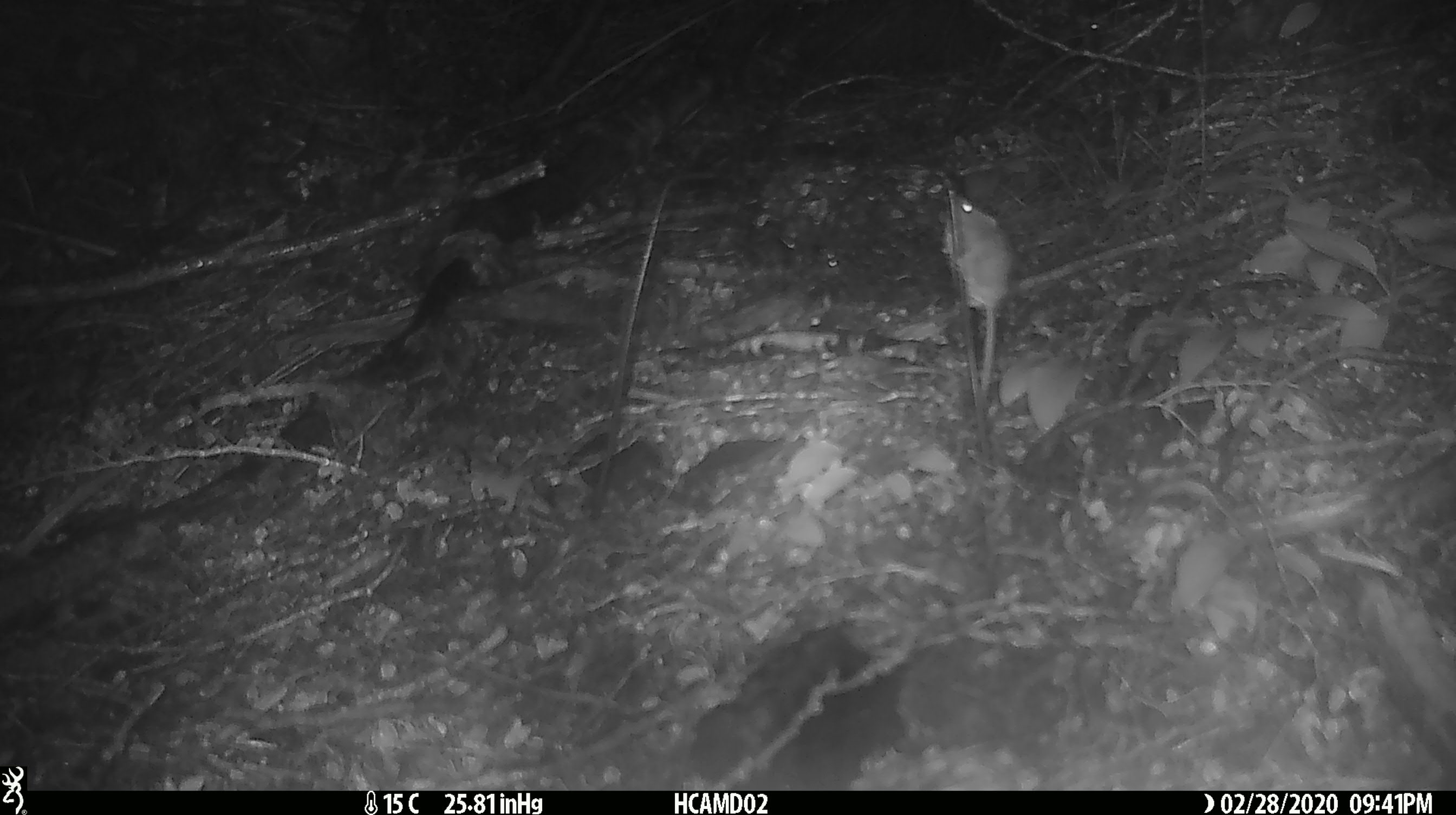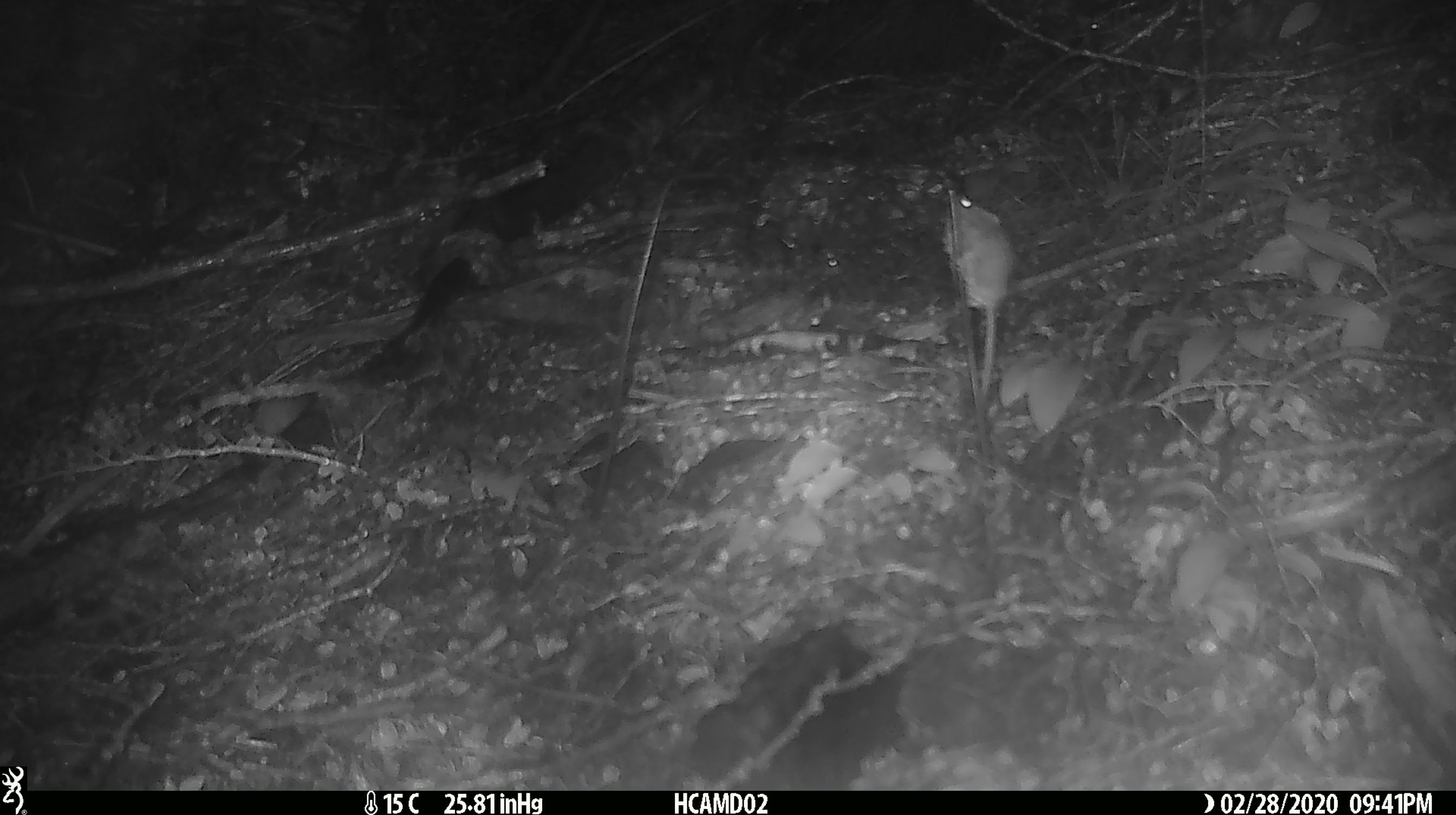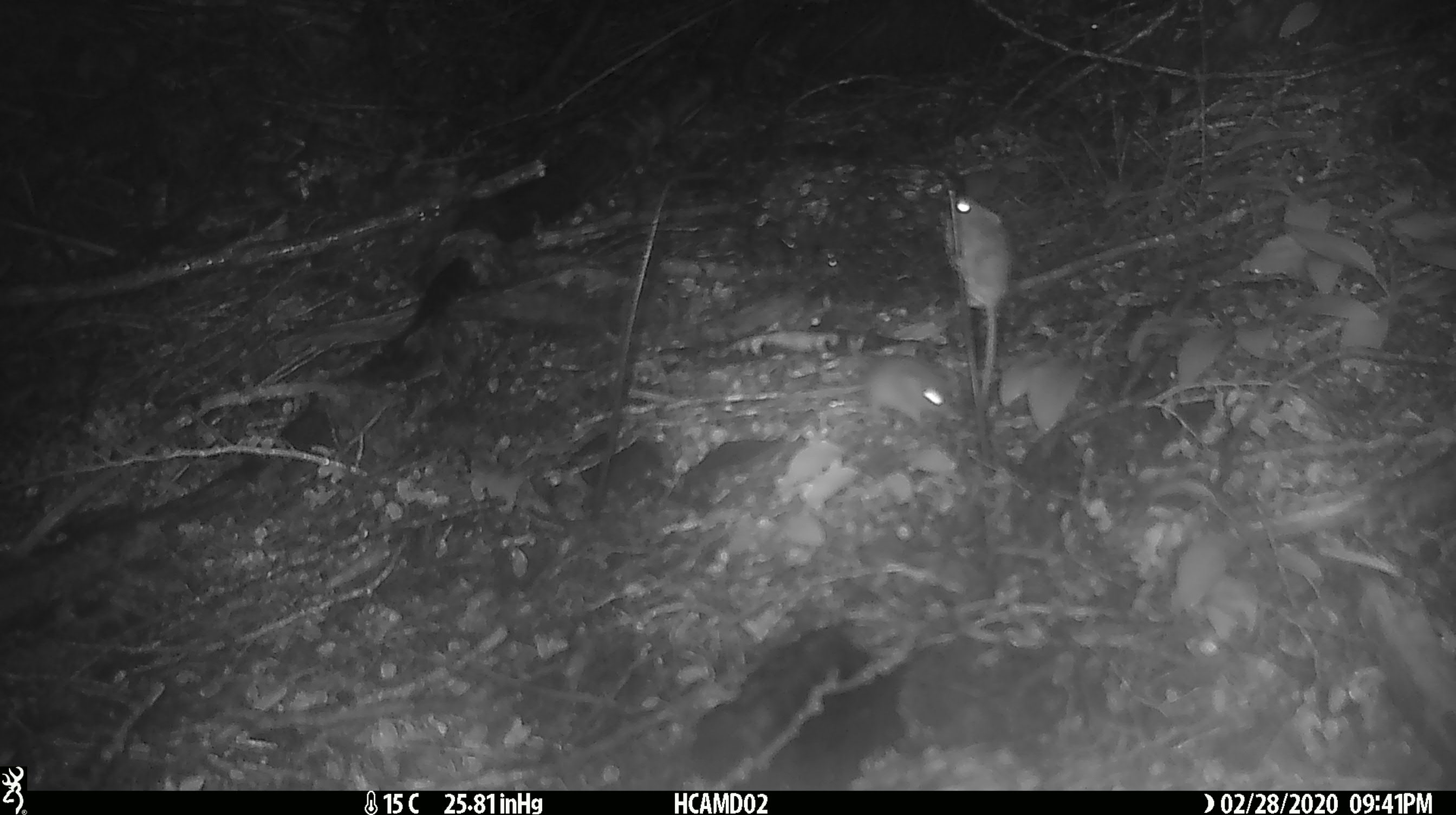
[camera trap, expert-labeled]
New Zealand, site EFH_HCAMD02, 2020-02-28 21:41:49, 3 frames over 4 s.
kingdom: Animalia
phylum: Chordata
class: Mammalia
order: Rodentia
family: Muridae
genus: Mus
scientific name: Mus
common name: mouse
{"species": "mouse (Mus)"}